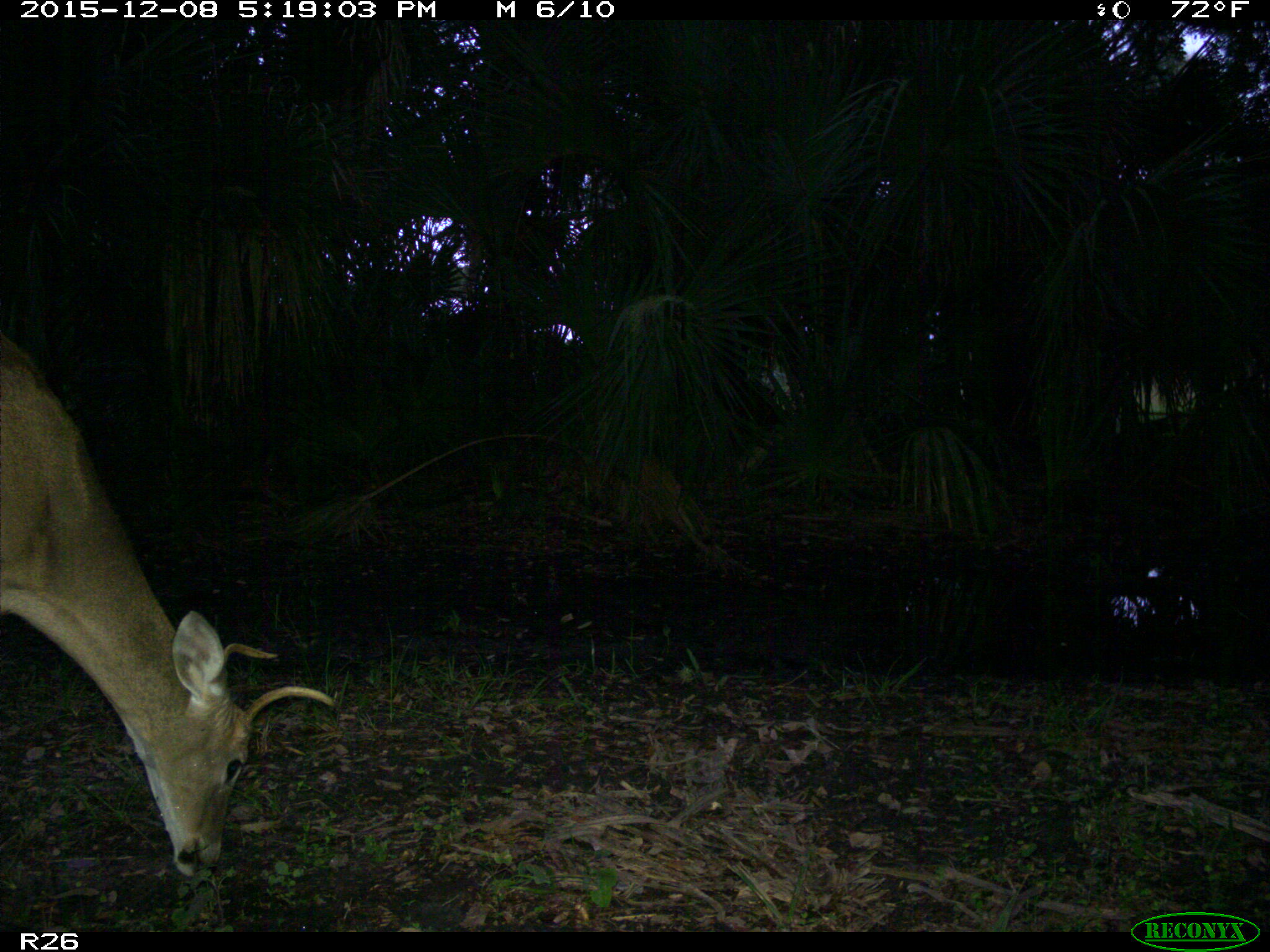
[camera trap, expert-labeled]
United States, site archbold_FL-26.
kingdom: Animalia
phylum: Chordata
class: Mammalia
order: Artiodactyla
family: Cervidae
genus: Odocoileus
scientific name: Odocoileus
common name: deer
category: unidentified deer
Unidentified deer (deer) (Odocoileus).